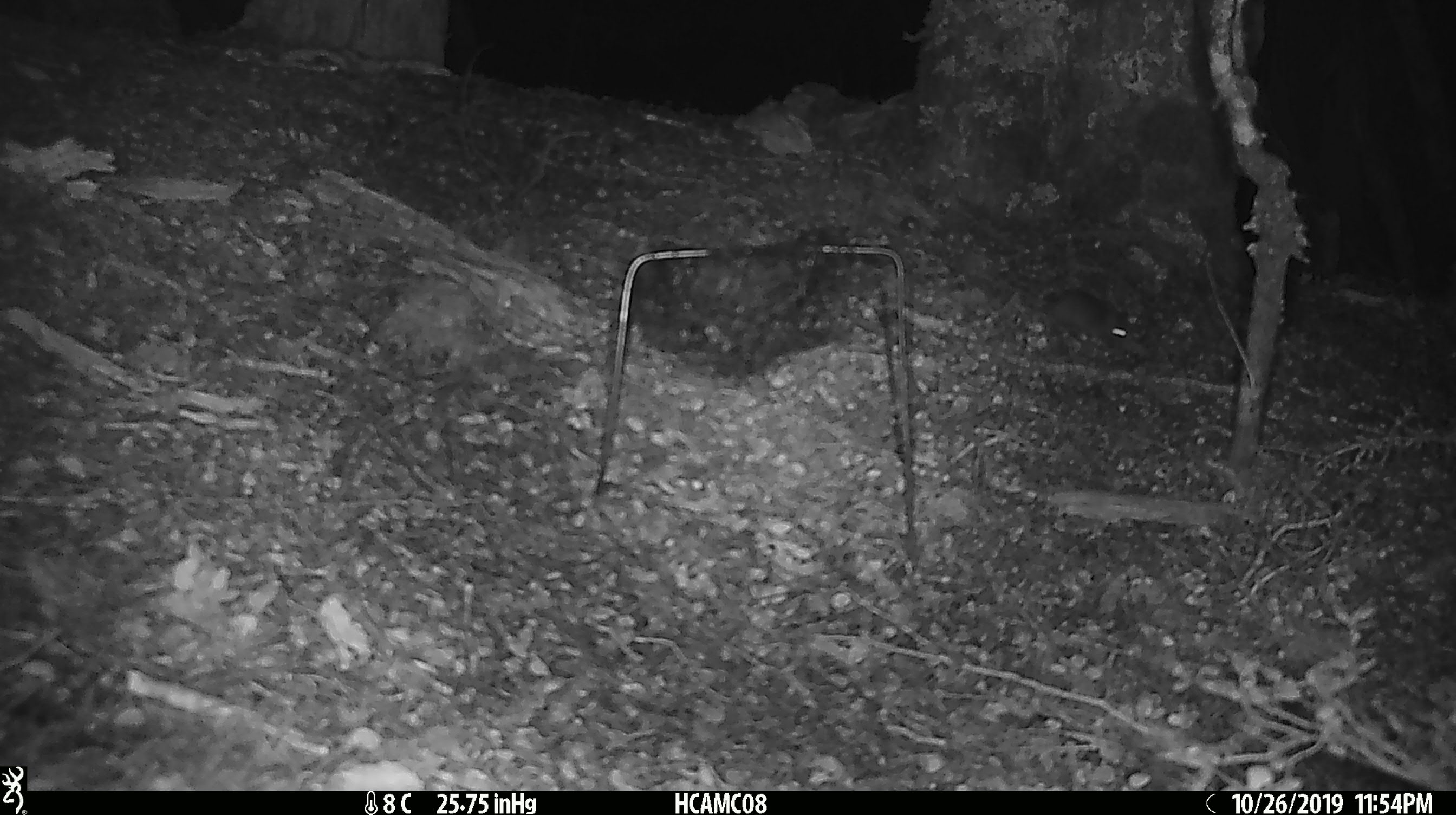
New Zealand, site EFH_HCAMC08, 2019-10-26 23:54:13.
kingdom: Animalia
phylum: Chordata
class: Mammalia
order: Rodentia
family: Muridae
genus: Mus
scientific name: Mus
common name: mouse